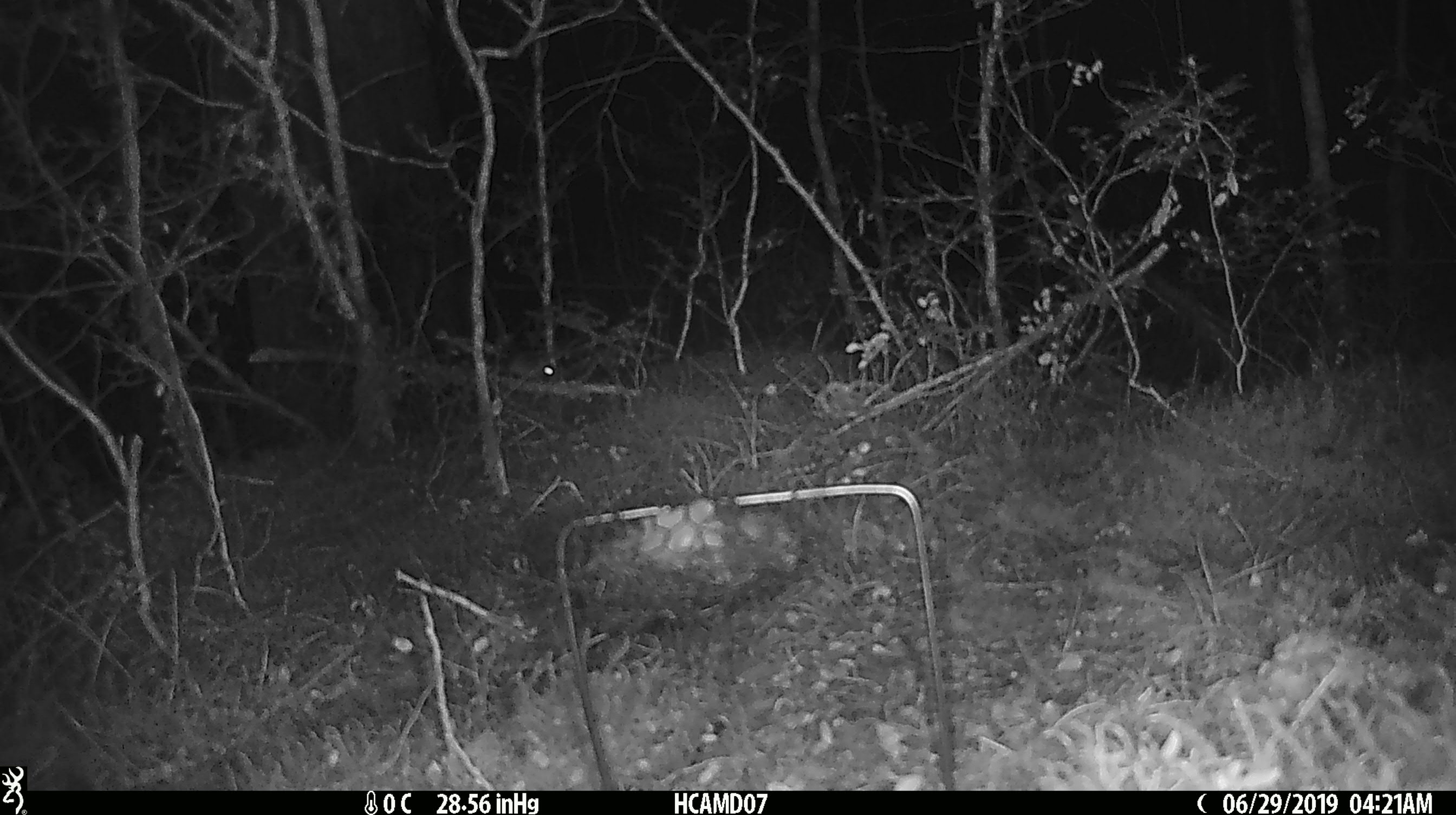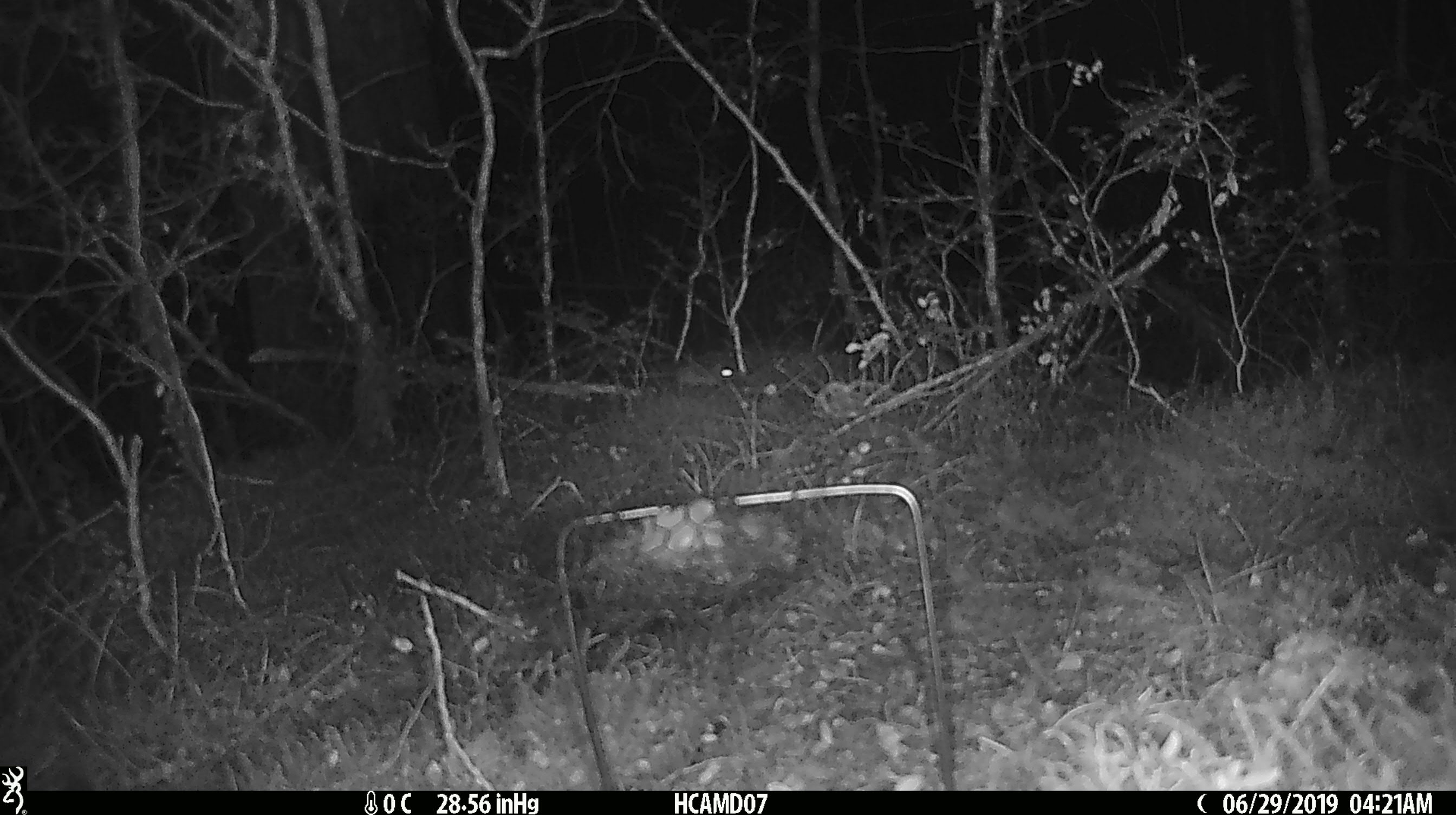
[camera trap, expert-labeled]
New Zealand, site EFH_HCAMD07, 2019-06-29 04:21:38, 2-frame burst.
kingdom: Animalia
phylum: Chordata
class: Mammalia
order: Rodentia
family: Muridae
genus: Mus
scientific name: Mus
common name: mouse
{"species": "mouse (Mus)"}